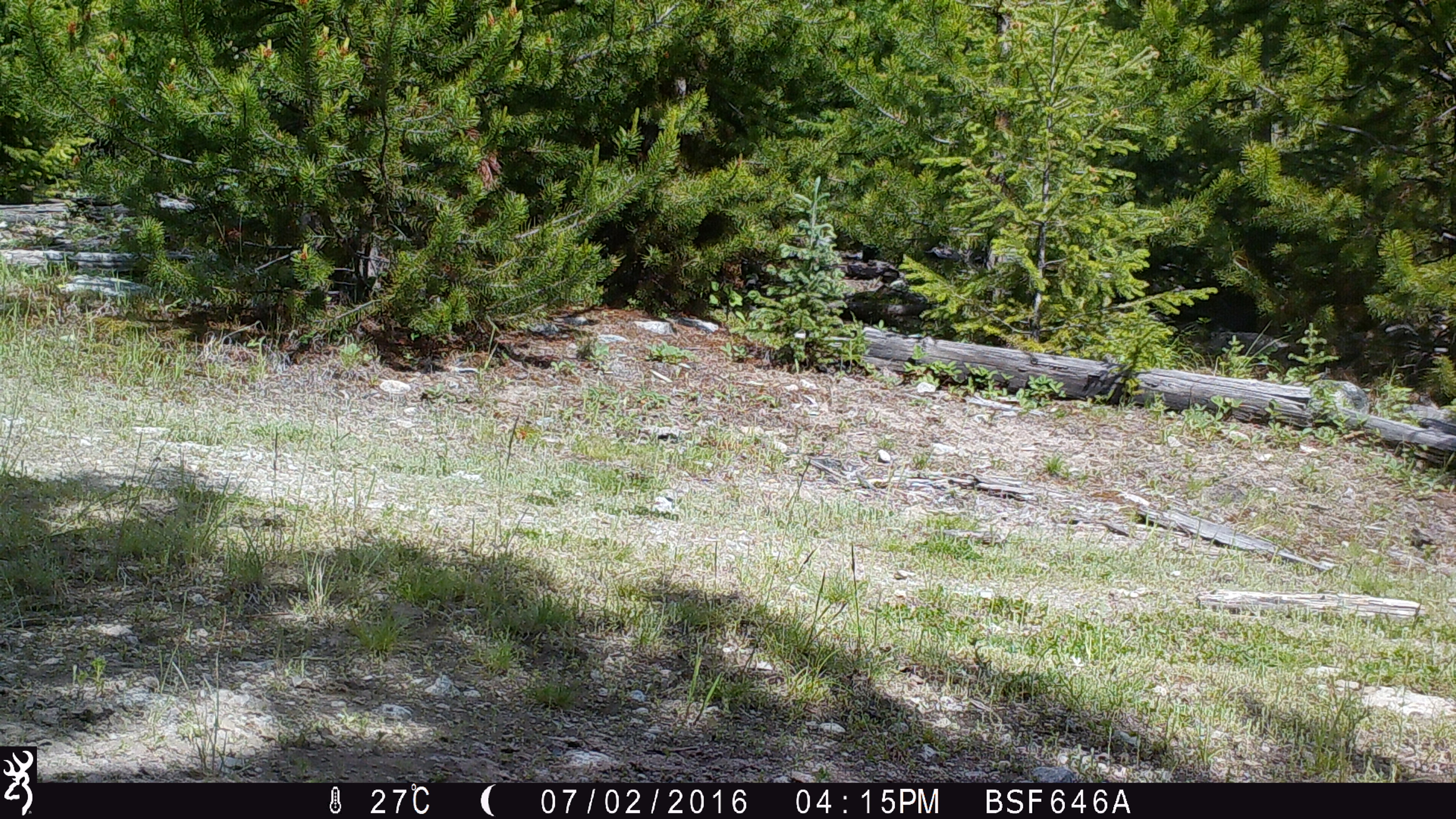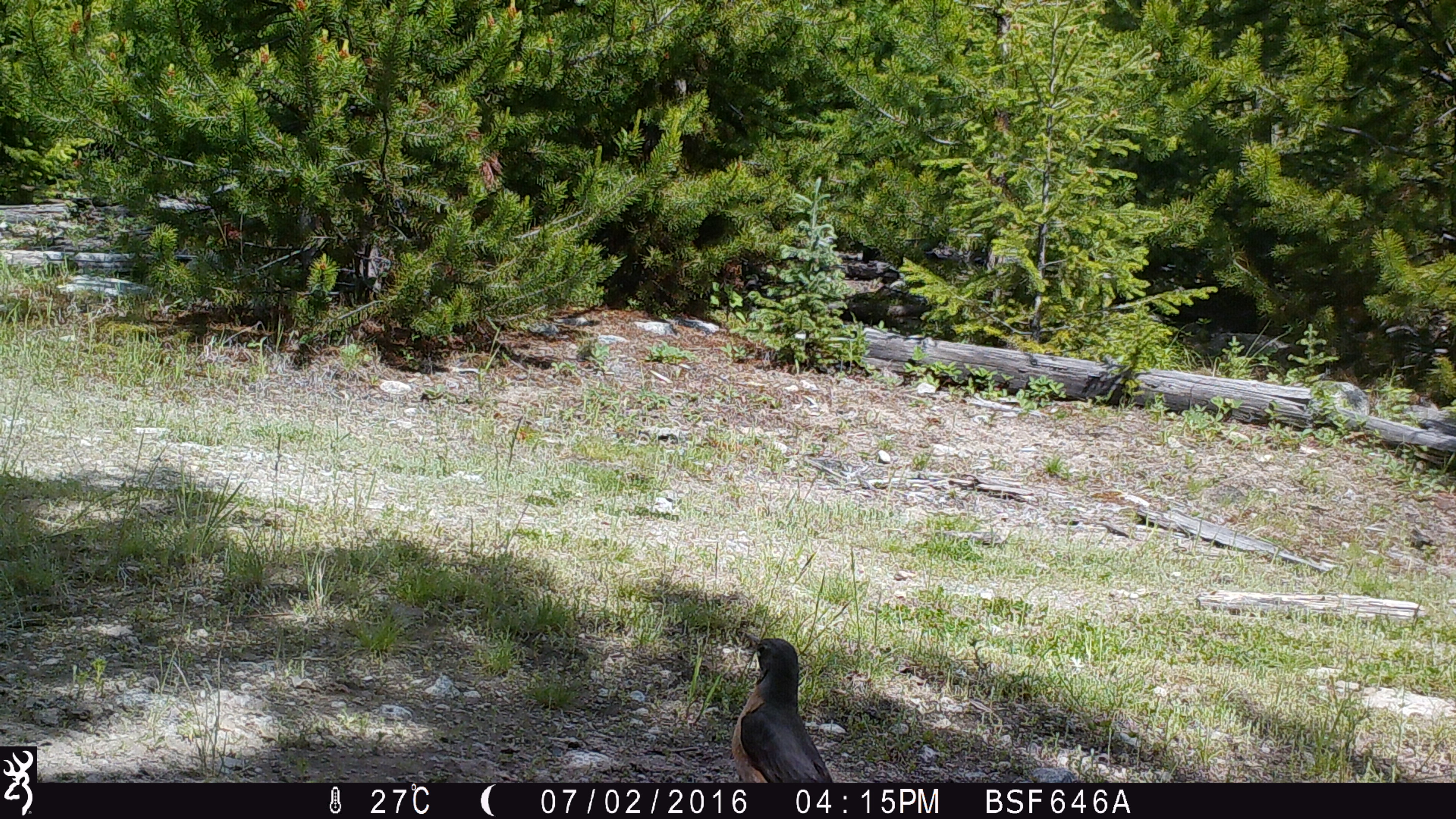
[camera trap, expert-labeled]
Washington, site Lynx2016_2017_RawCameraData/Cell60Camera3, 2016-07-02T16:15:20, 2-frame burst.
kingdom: Animalia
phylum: Chordata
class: Aves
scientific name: Aves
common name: birds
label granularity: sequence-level